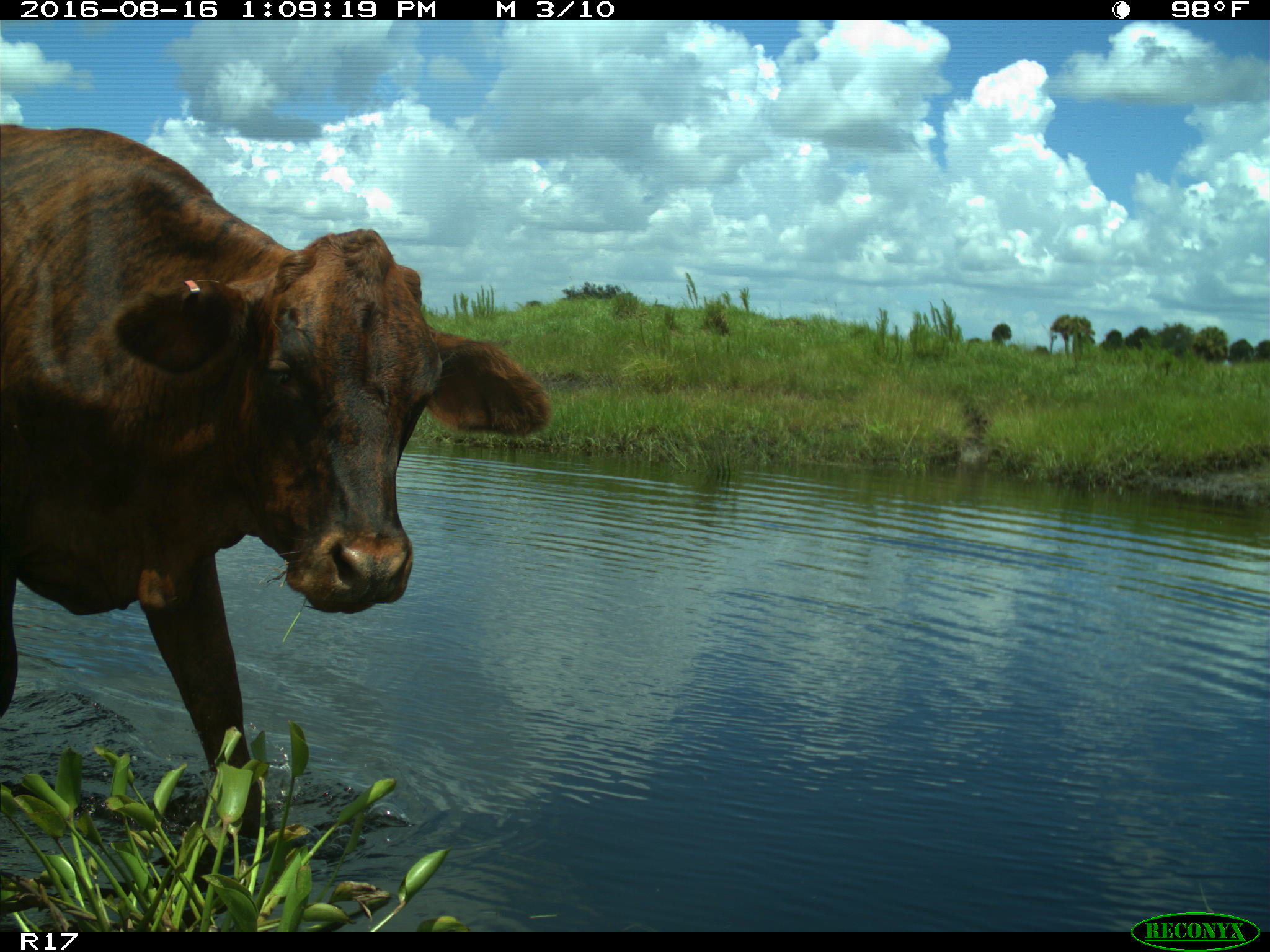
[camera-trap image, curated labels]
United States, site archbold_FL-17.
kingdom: Animalia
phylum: Chordata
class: Mammalia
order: Artiodactyla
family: Bovidae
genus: Bos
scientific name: Bos taurus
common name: domestic cow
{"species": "Bos taurus (domestic cow)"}